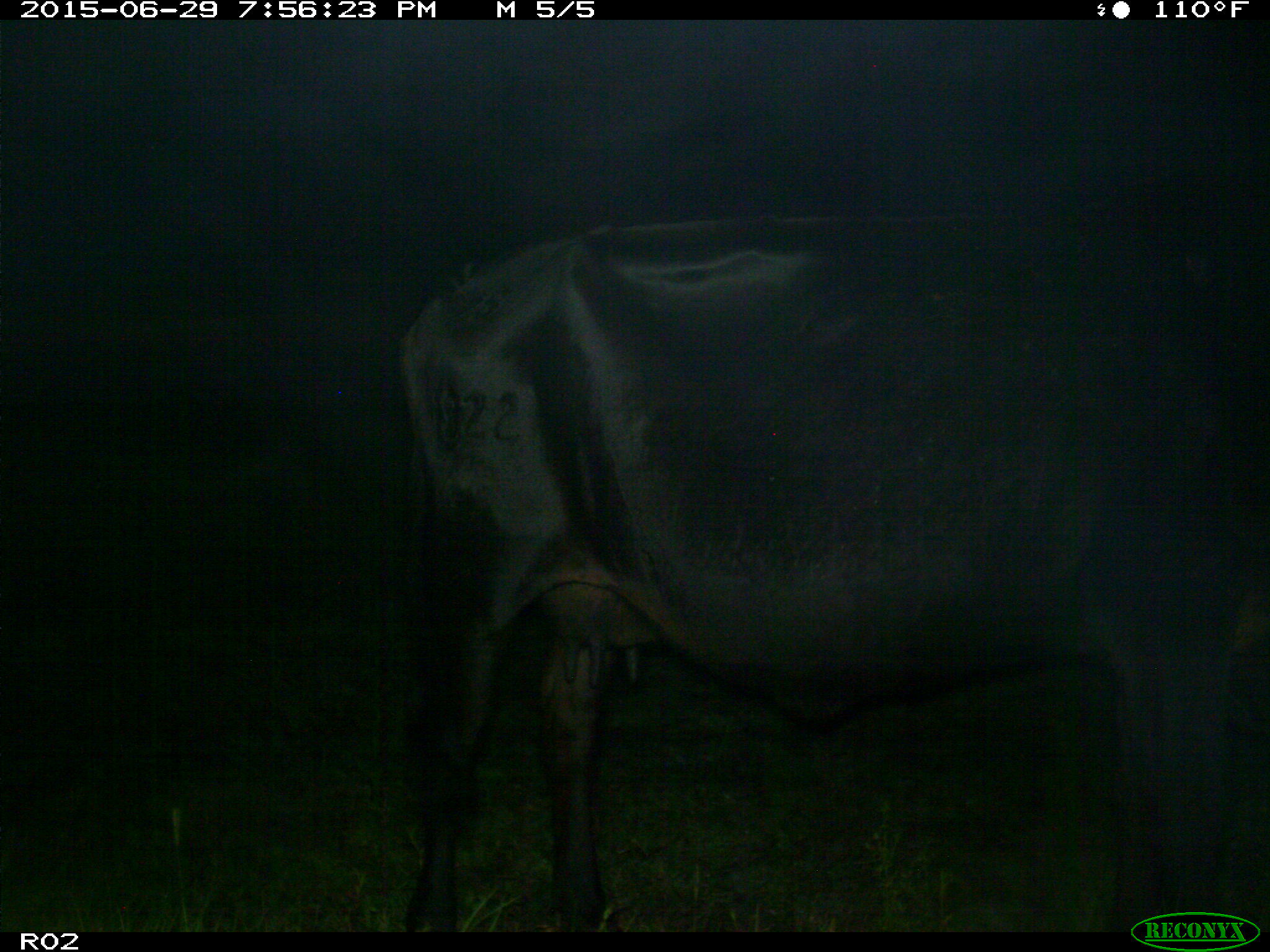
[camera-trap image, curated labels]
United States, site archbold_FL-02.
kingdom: Animalia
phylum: Chordata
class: Mammalia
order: Artiodactyla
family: Bovidae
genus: Bos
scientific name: Bos taurus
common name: domestic cow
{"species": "Bos taurus (domestic cow)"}